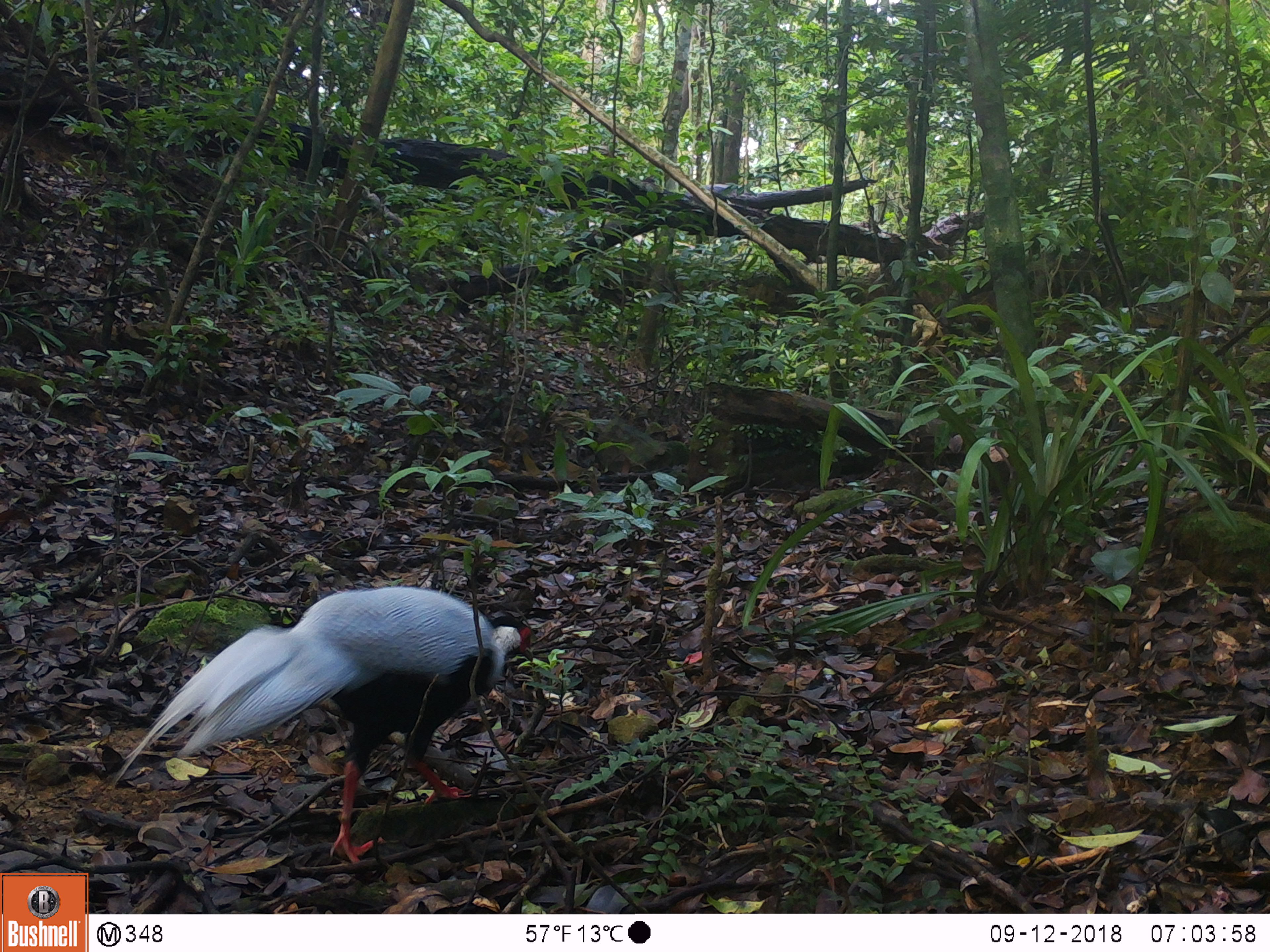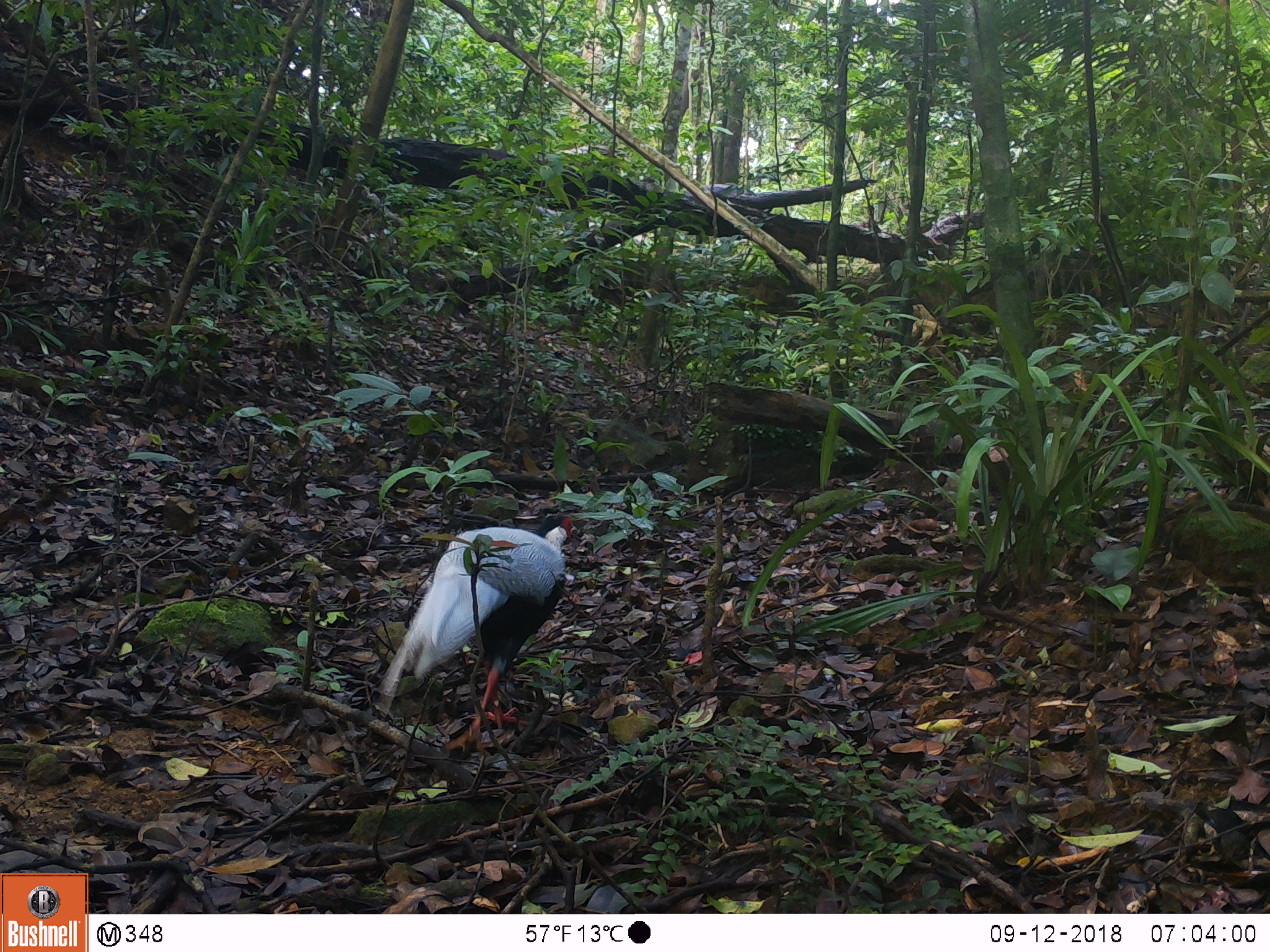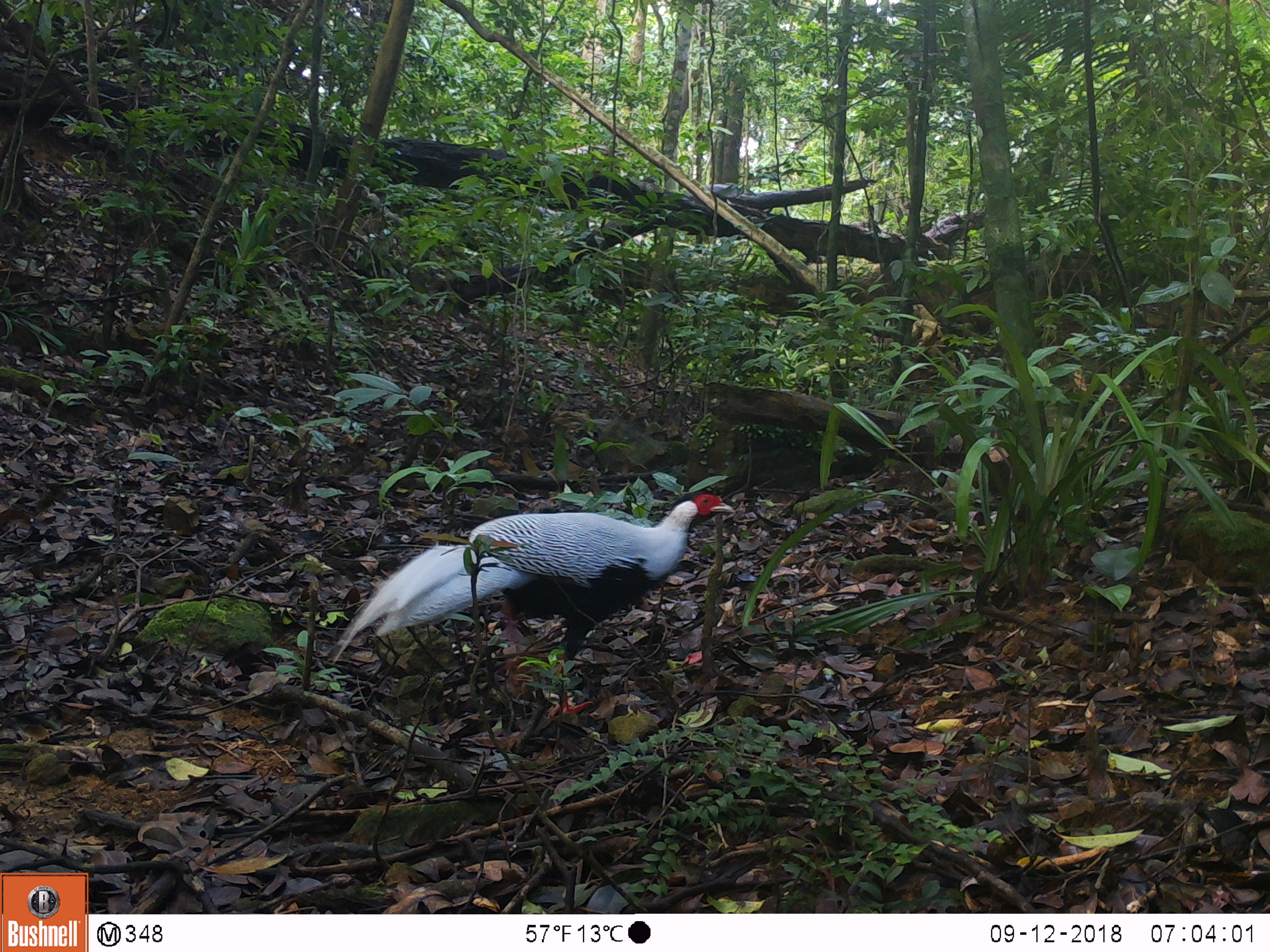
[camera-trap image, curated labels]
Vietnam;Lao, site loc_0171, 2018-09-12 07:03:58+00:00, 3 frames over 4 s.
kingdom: Animalia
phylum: Chordata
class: Aves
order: Galliformes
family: Phasianidae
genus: Lophura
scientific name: Lophura nycthemera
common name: silver pheasant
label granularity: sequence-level